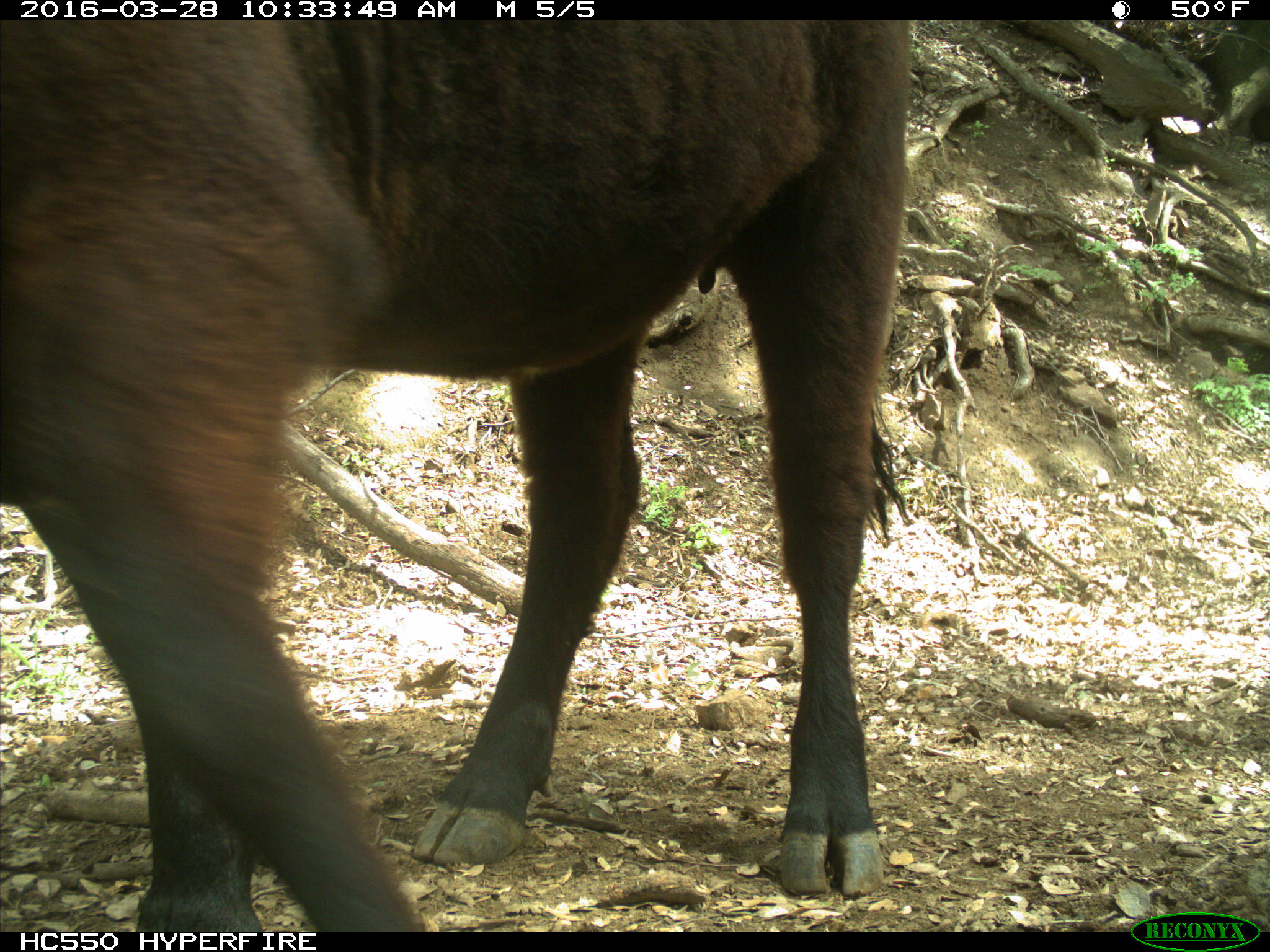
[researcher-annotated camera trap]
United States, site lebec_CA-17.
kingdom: Animalia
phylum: Chordata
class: Mammalia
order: Artiodactyla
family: Bovidae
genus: Bos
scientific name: Bos taurus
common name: domestic cow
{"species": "Bos taurus (domestic cow)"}